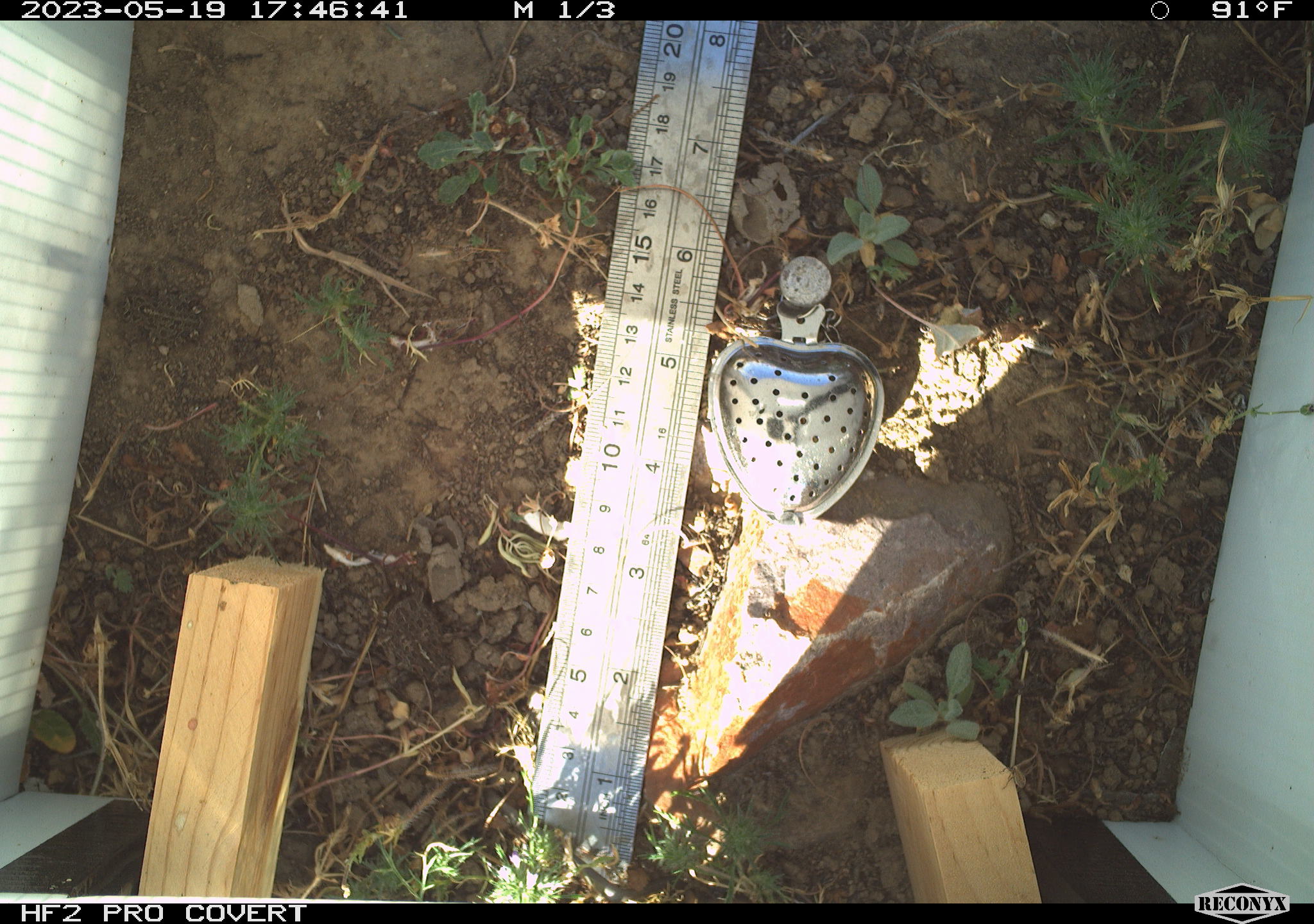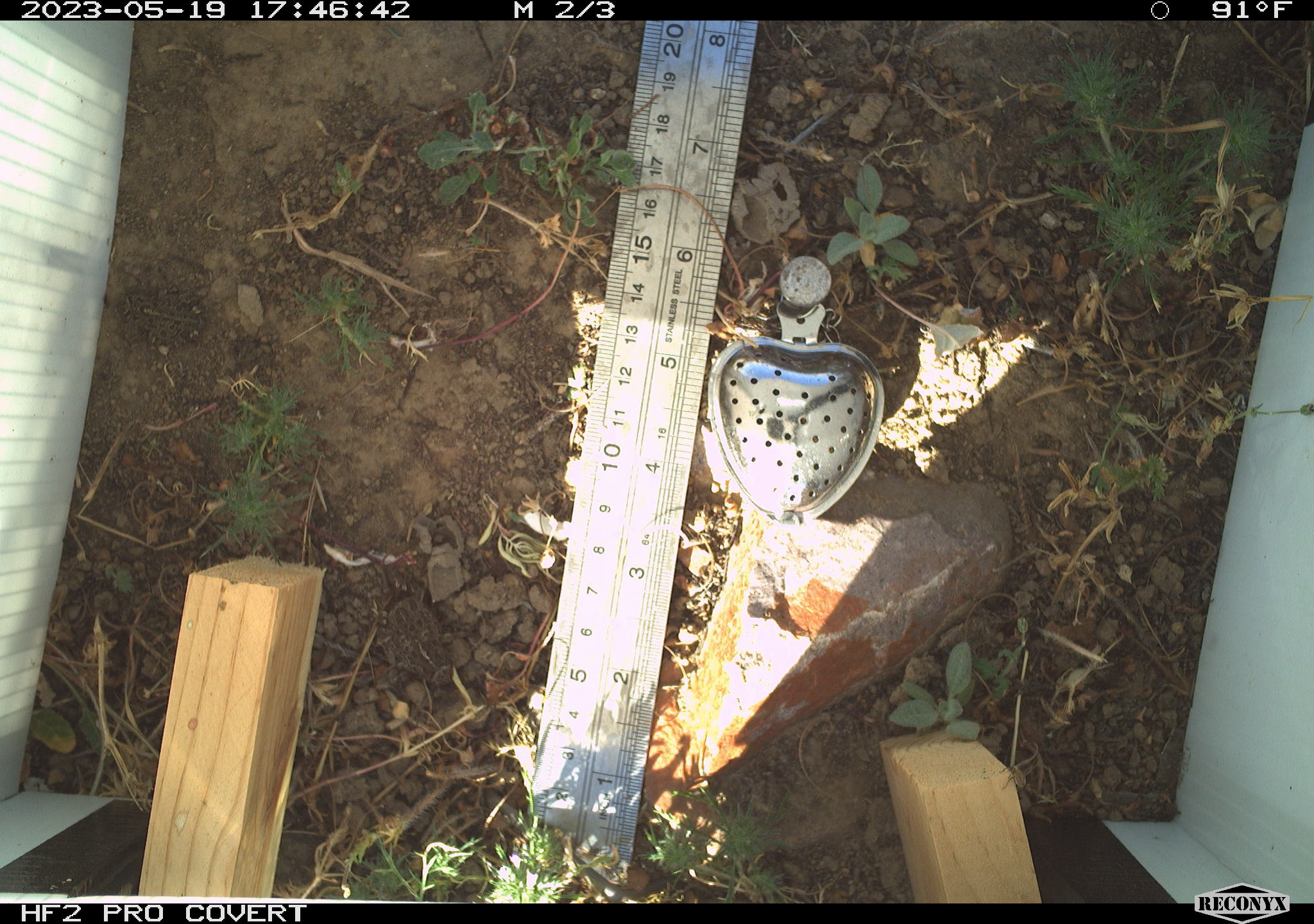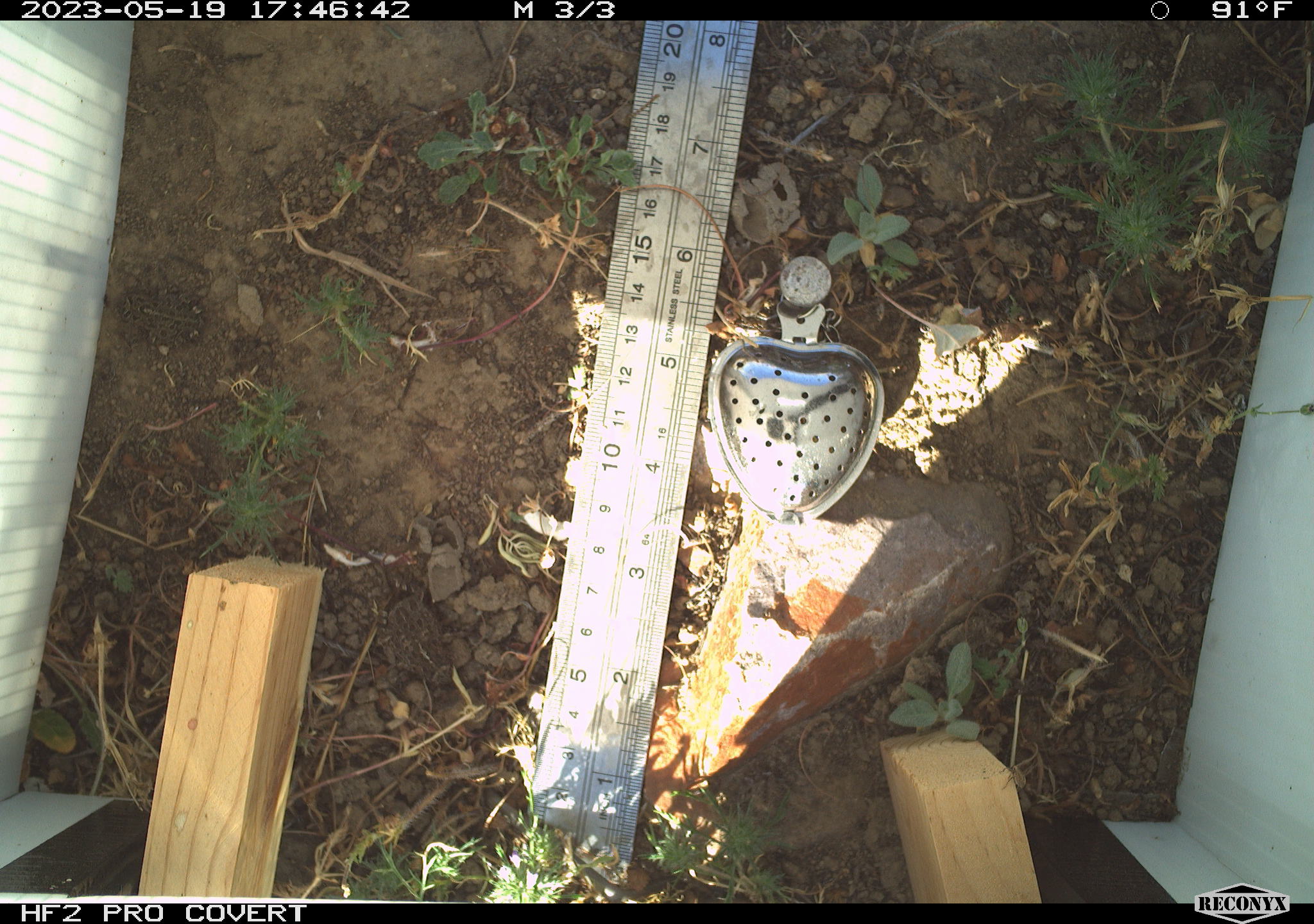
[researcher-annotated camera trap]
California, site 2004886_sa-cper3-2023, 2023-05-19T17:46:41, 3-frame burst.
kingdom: Animalia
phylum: Chordata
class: Amphibia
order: Anura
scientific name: Anura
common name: frogs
Frogs (Anura).